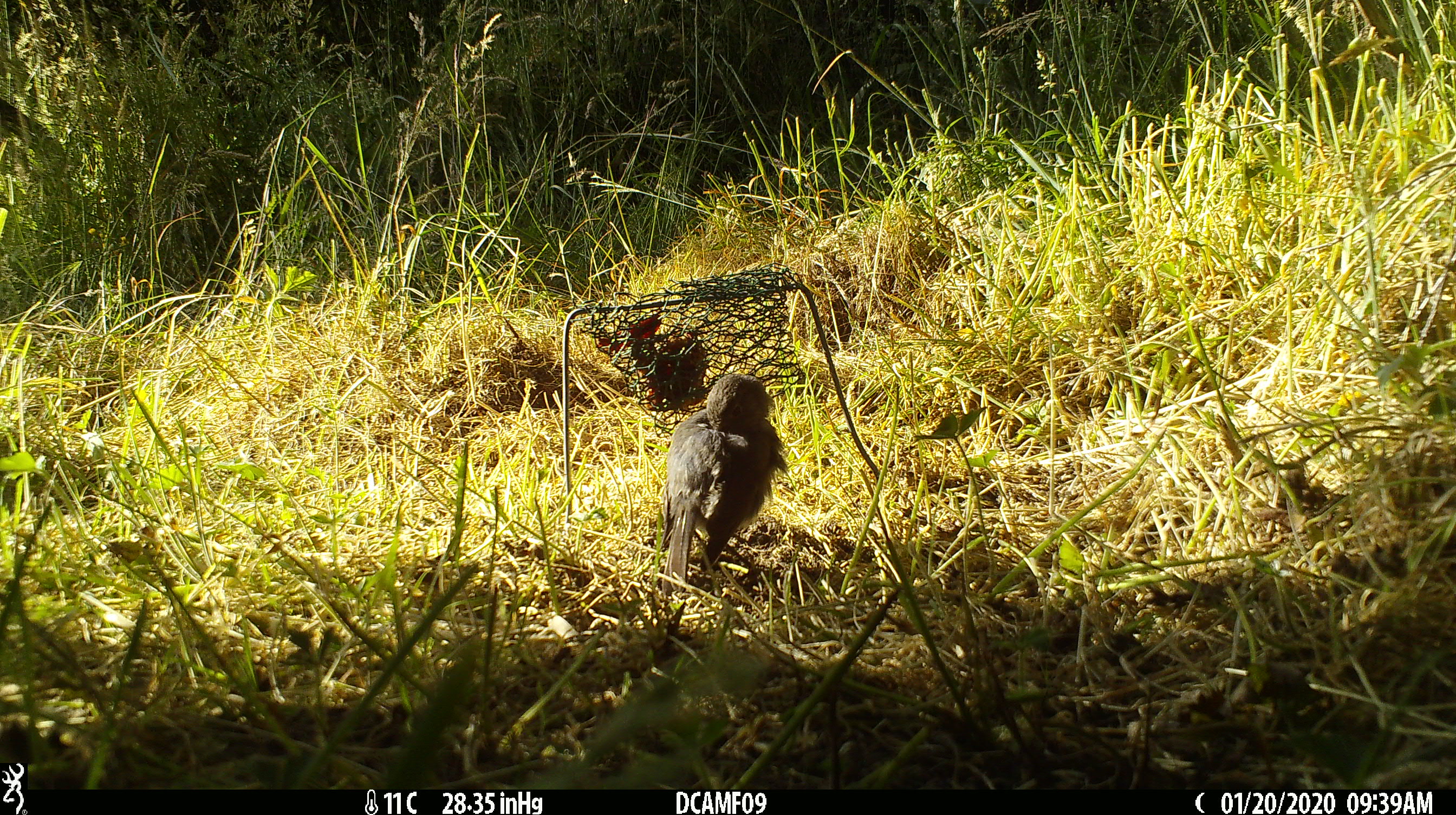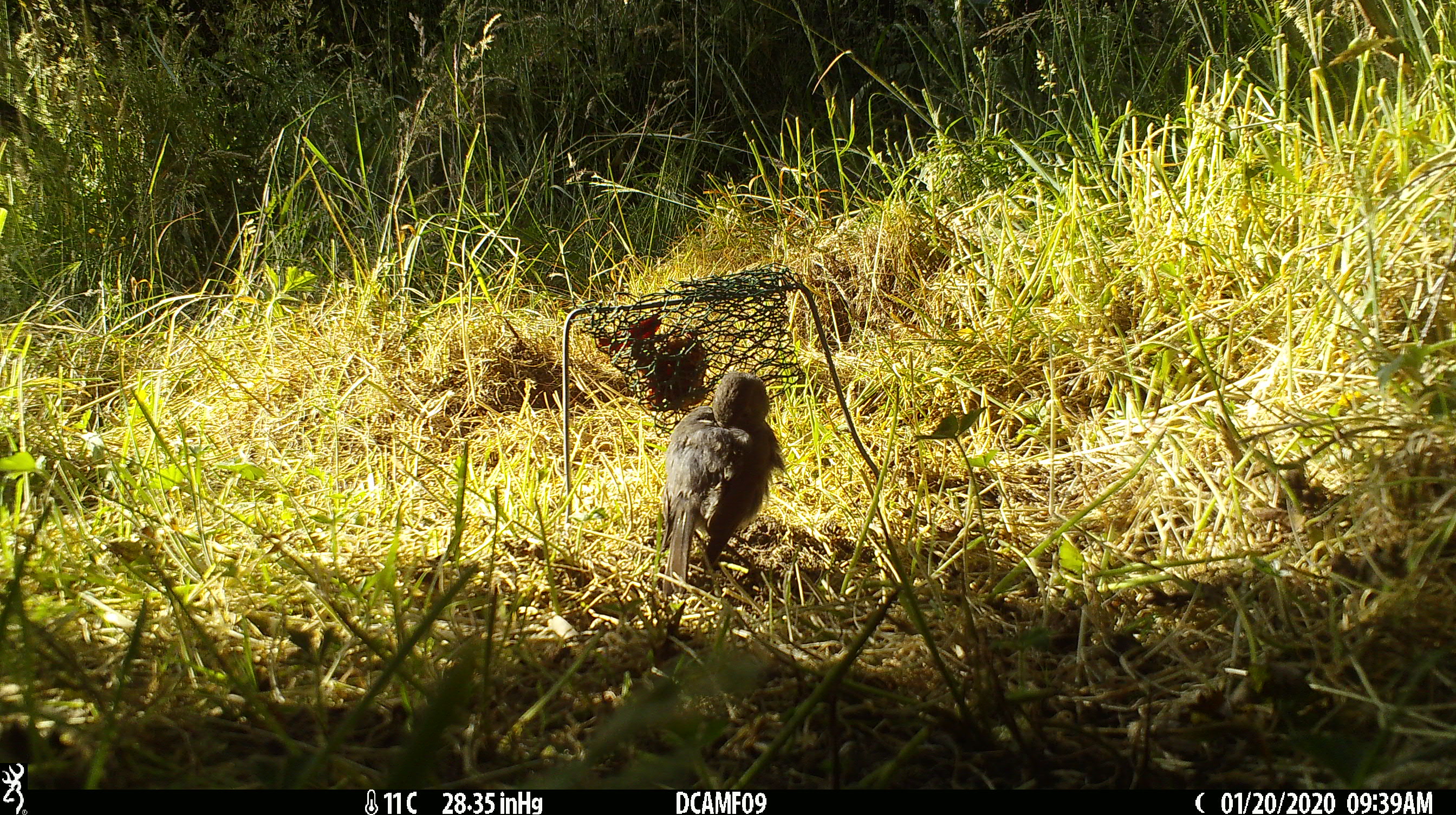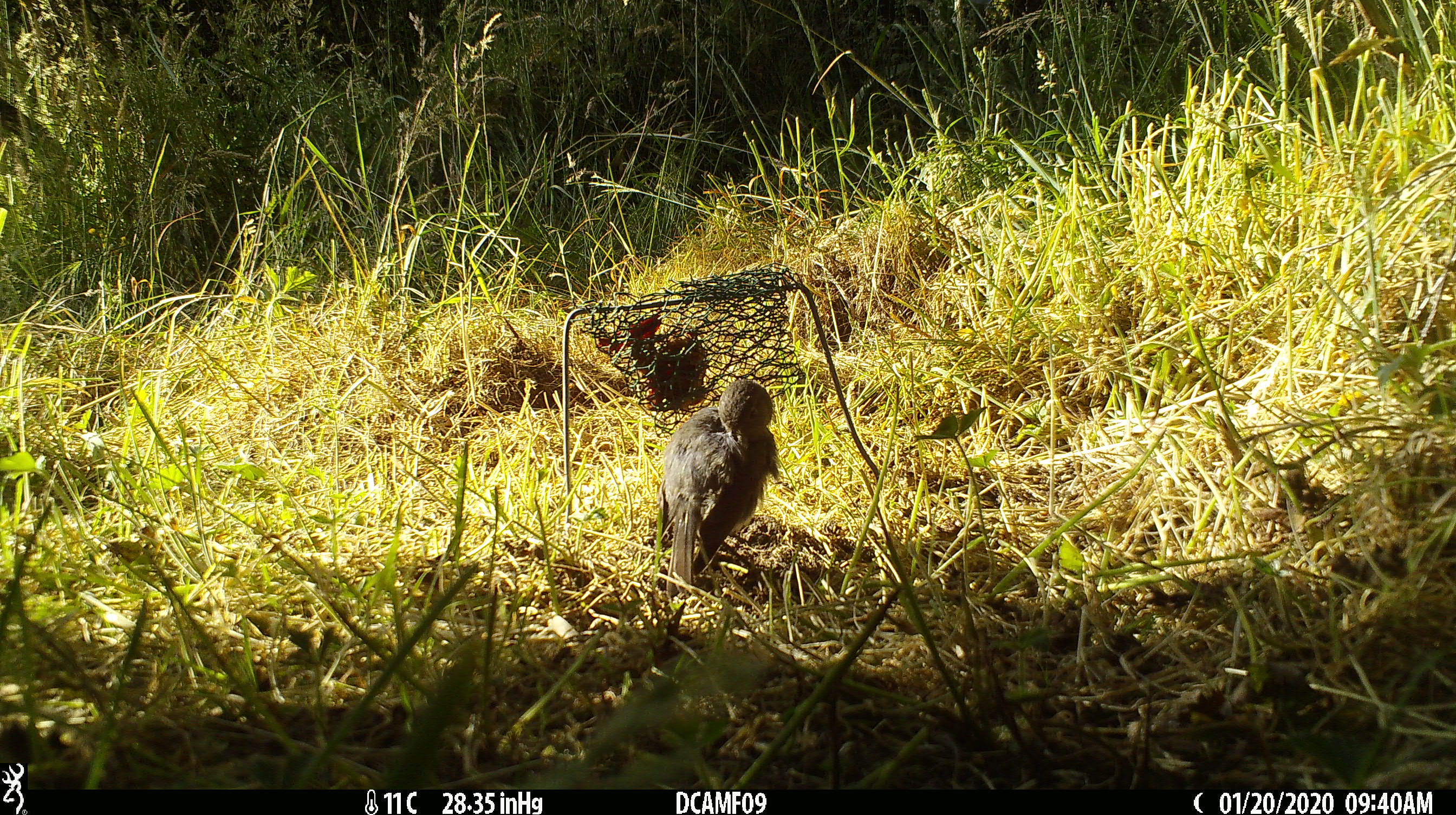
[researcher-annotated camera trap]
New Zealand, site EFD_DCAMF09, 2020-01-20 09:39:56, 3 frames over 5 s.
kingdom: Animalia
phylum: Chordata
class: Aves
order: Passeriformes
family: Petroicidae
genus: Petroica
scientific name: Petroica australis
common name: new zealand robin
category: robin